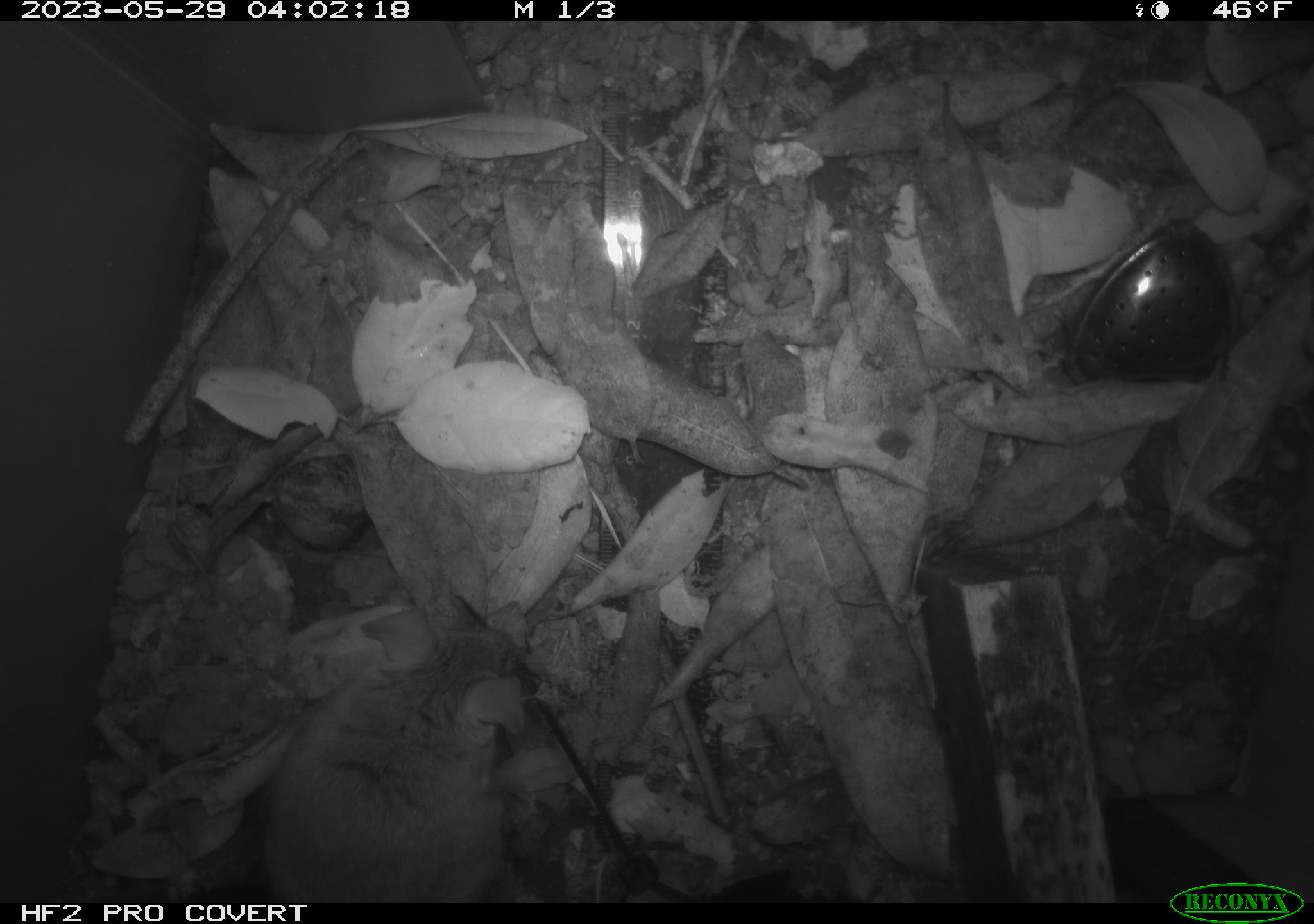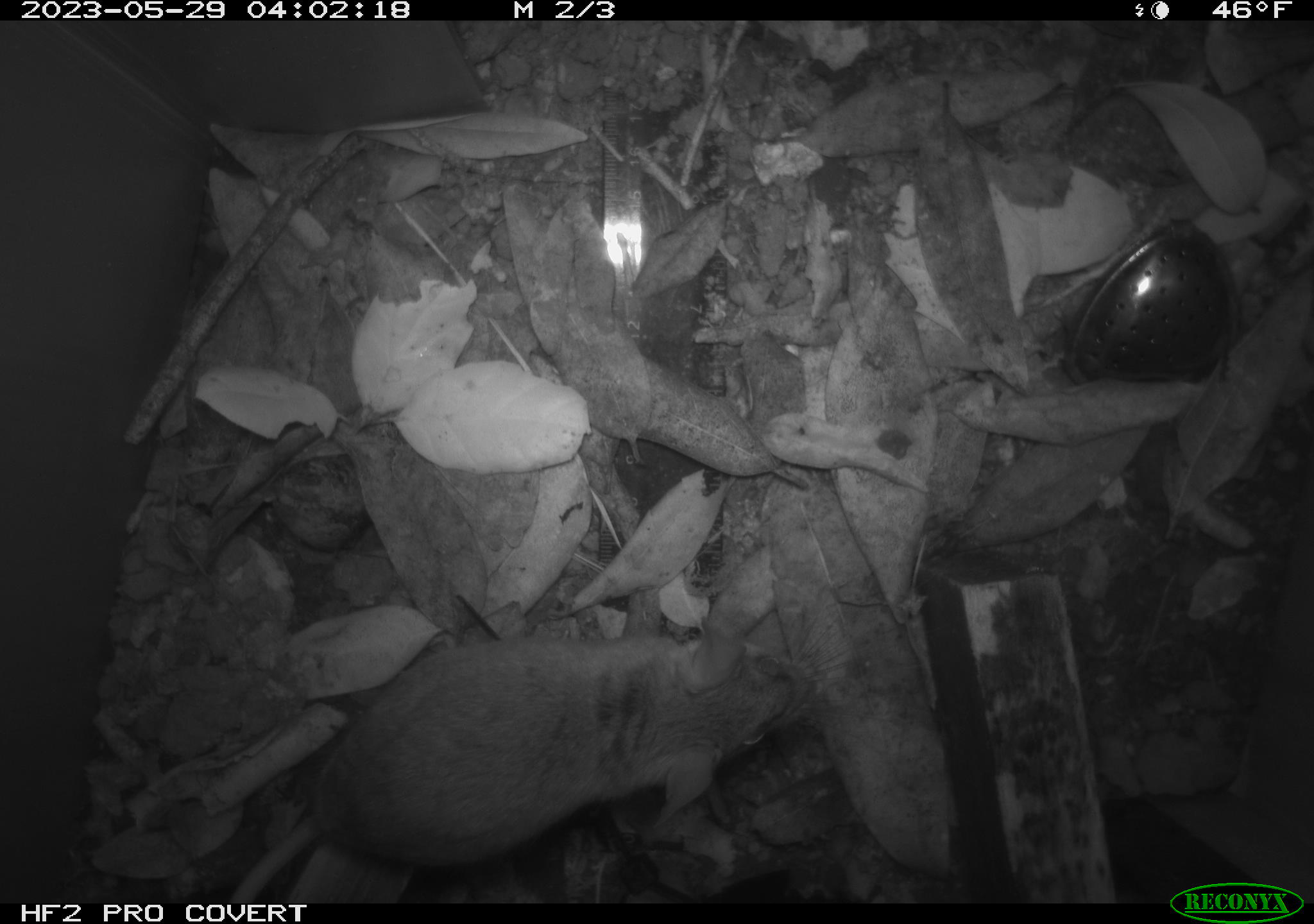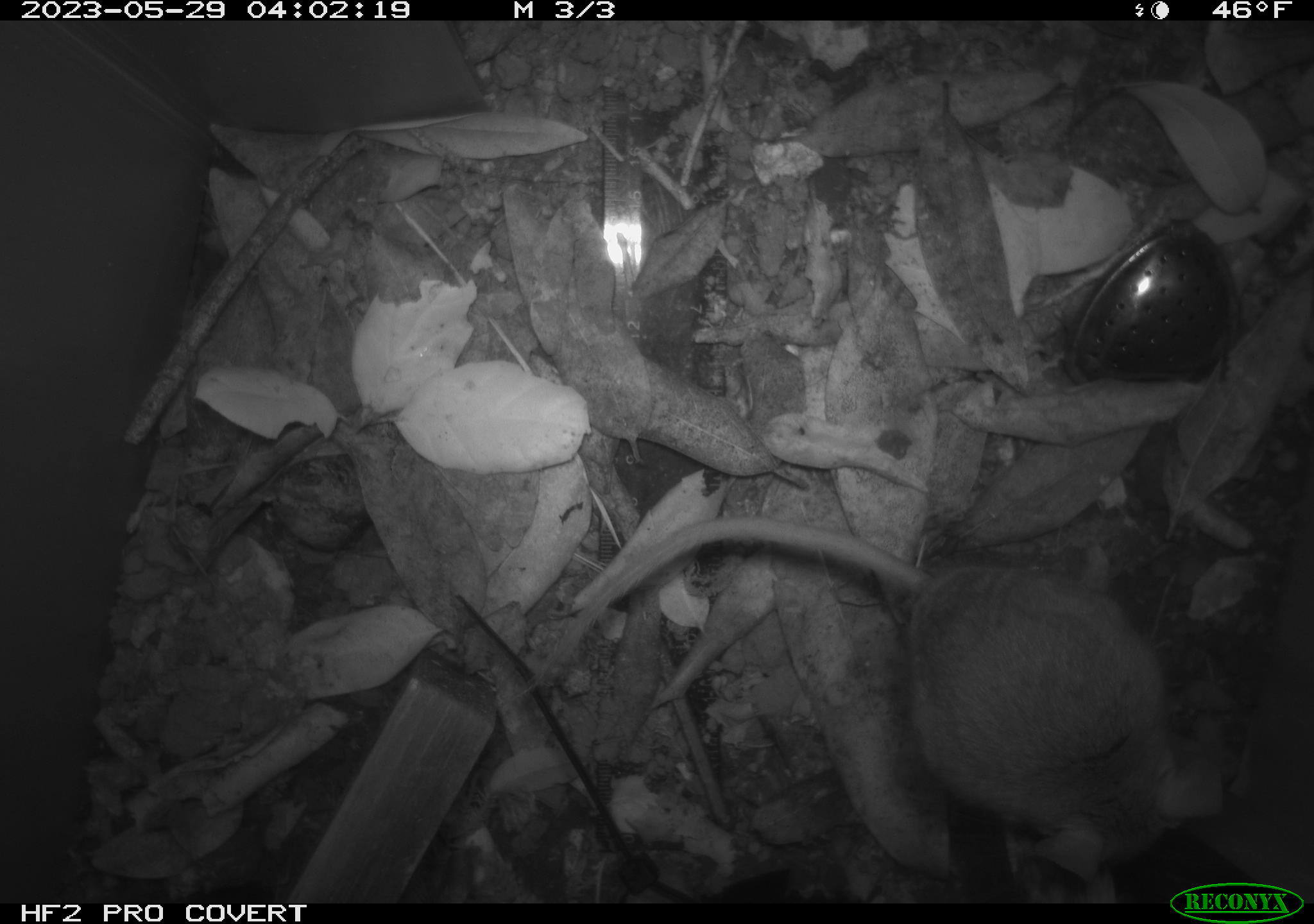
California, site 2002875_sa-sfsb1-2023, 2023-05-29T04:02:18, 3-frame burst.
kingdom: Animalia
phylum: Chordata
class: Mammalia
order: Rodentia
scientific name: Rodentia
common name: mouse species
Mouse species (Rodentia).